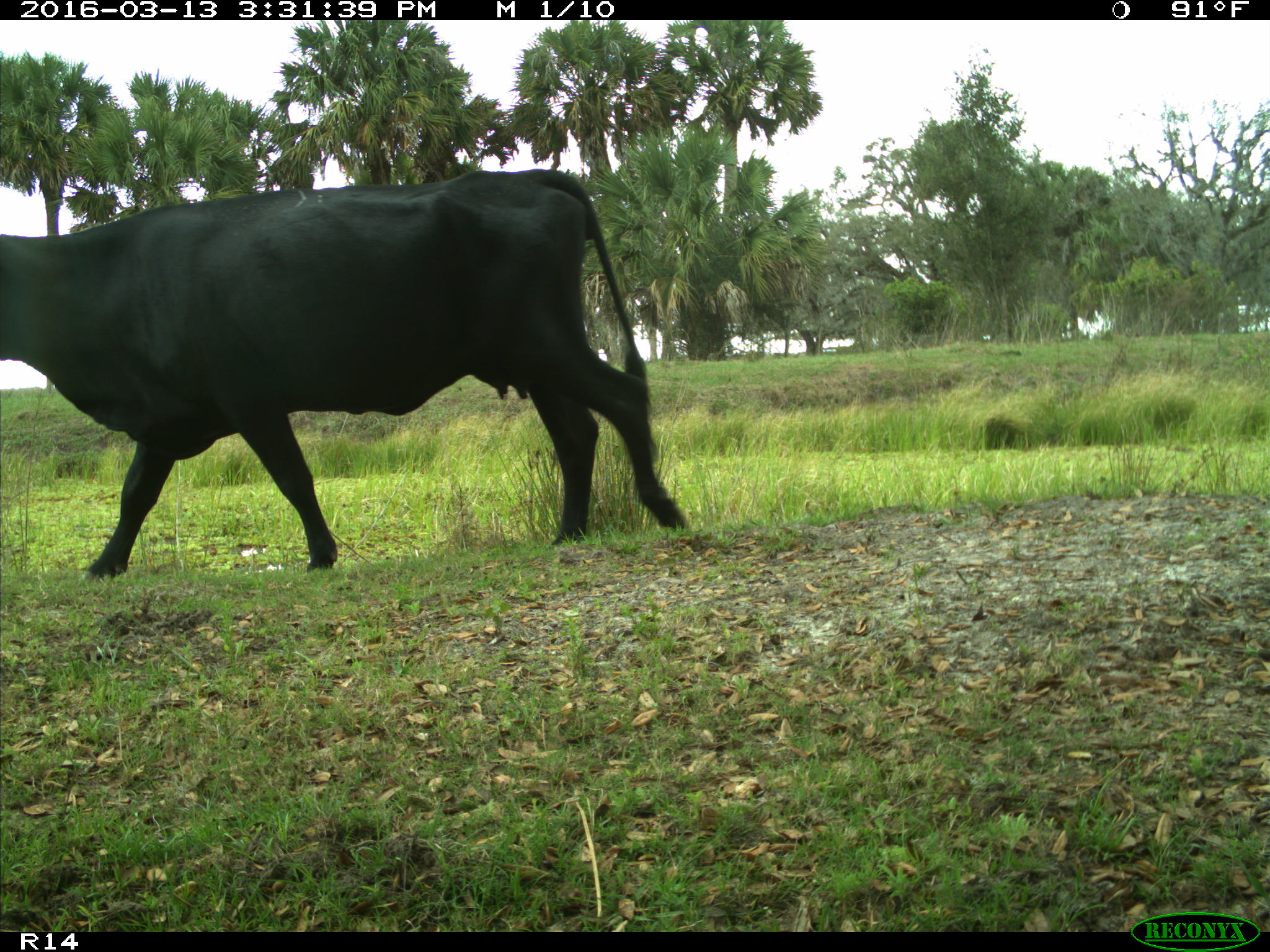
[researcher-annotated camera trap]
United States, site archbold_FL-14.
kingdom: Animalia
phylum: Chordata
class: Mammalia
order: Artiodactyla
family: Bovidae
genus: Bos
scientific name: Bos taurus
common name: domestic cow